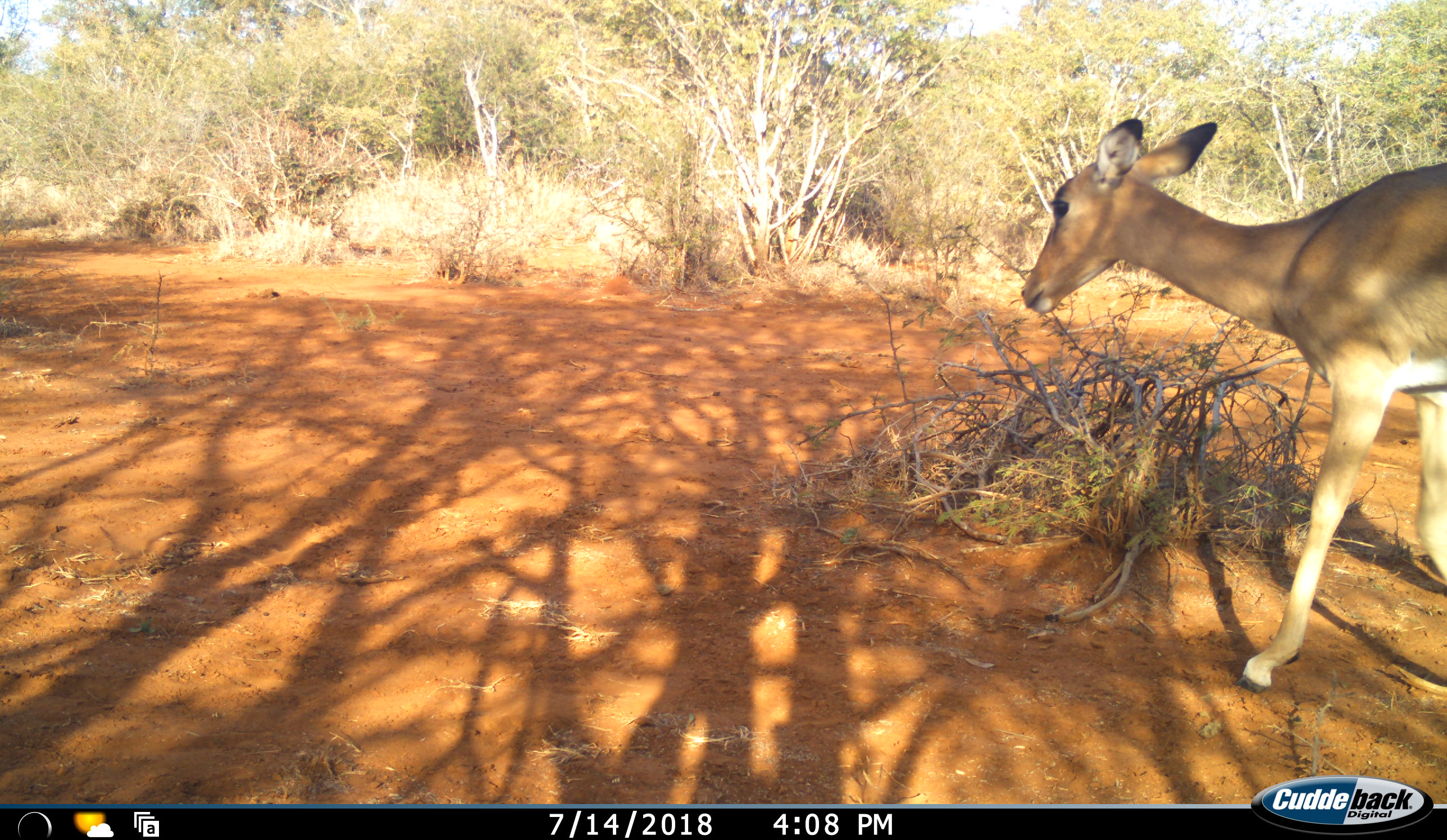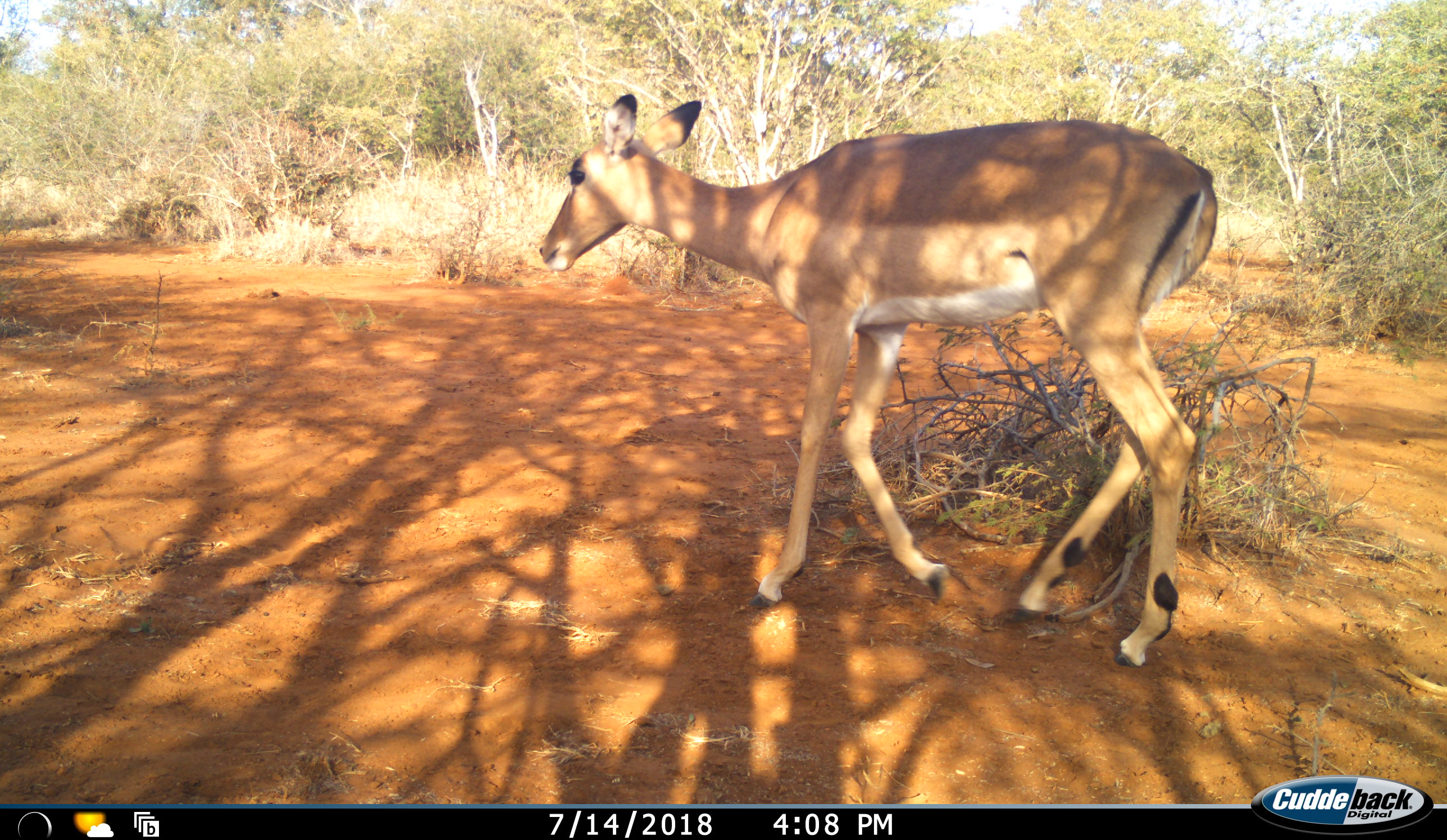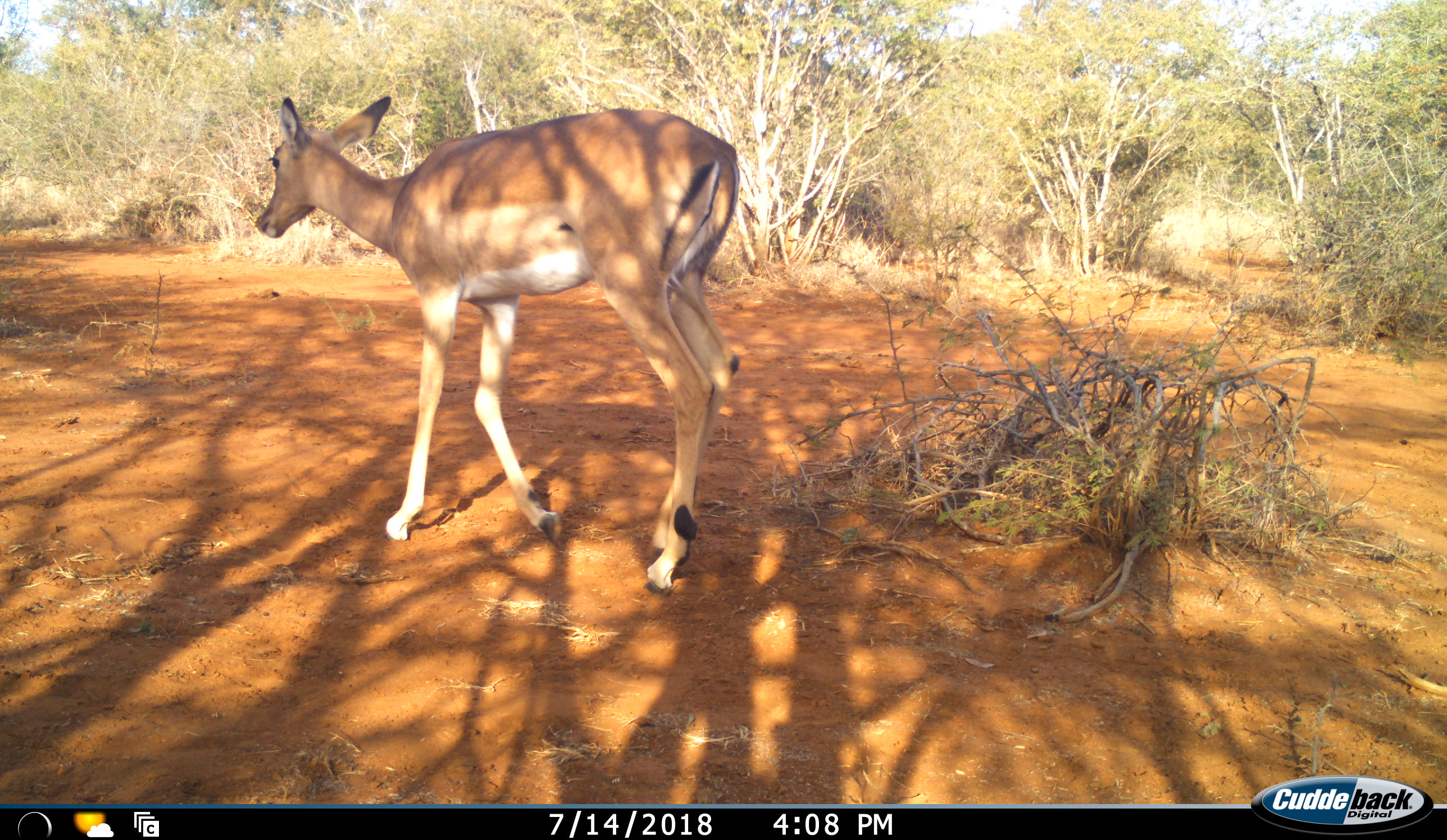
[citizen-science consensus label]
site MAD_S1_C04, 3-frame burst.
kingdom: Animalia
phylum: Chordata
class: Mammalia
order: Artiodactyla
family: Bovidae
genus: Aepyceros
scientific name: Aepyceros melampus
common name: impala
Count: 1.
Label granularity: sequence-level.